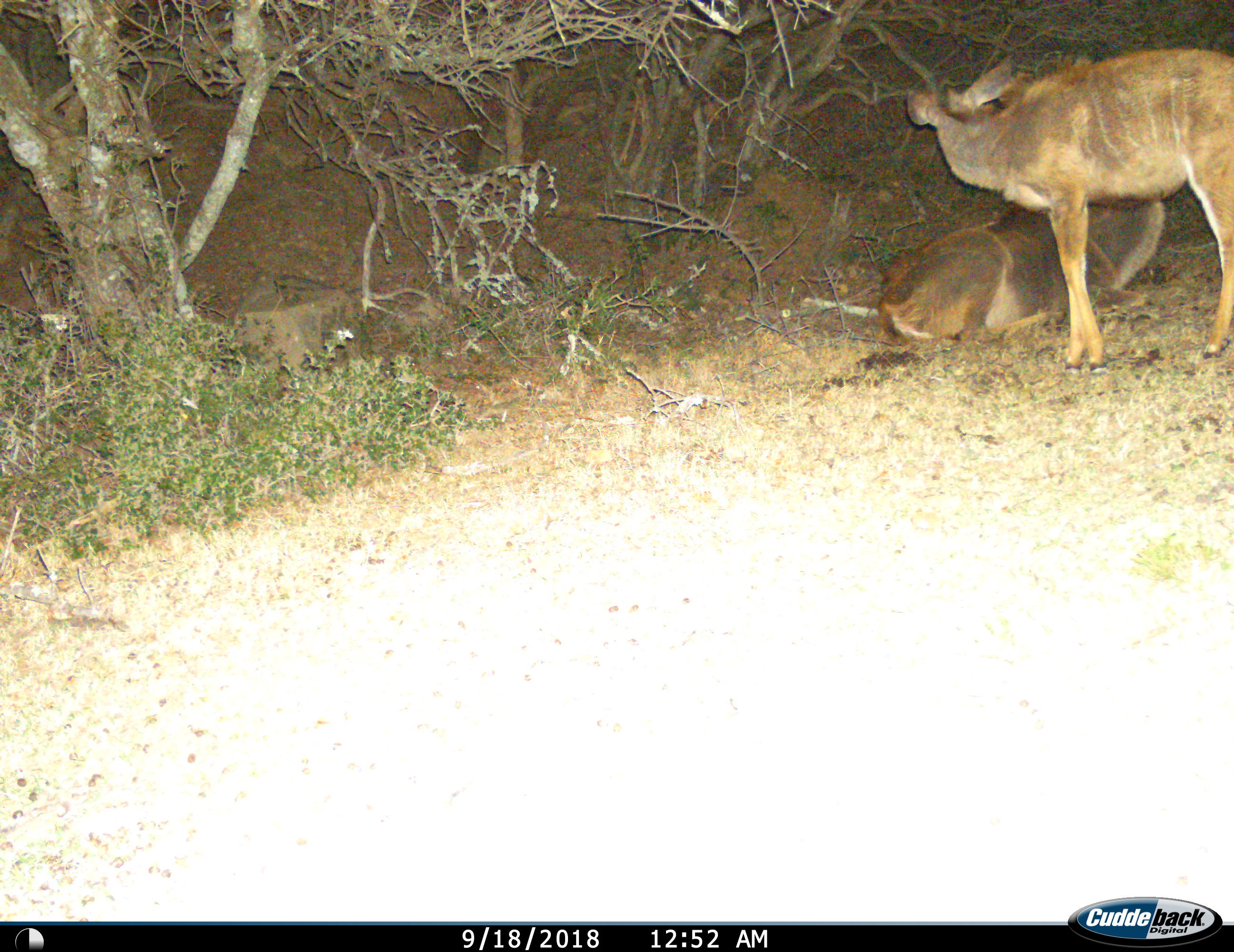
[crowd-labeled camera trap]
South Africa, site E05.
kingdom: Animalia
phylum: Chordata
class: Mammalia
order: Artiodactyla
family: Bovidae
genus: Tragelaphus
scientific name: Tragelaphus strepsiceros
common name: greater kudu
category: kudu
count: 2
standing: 90%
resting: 100%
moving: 0%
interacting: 0%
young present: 20%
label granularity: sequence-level